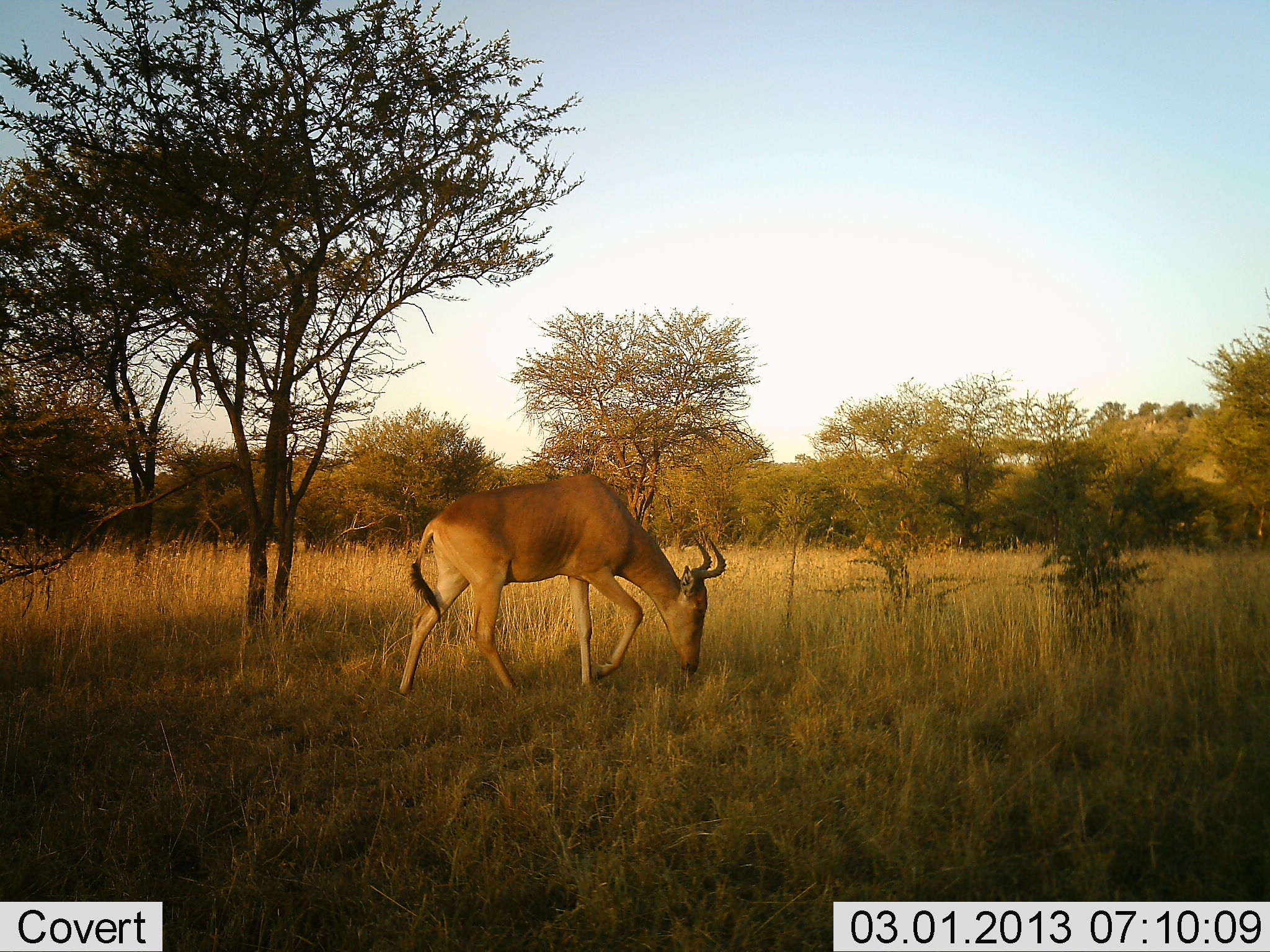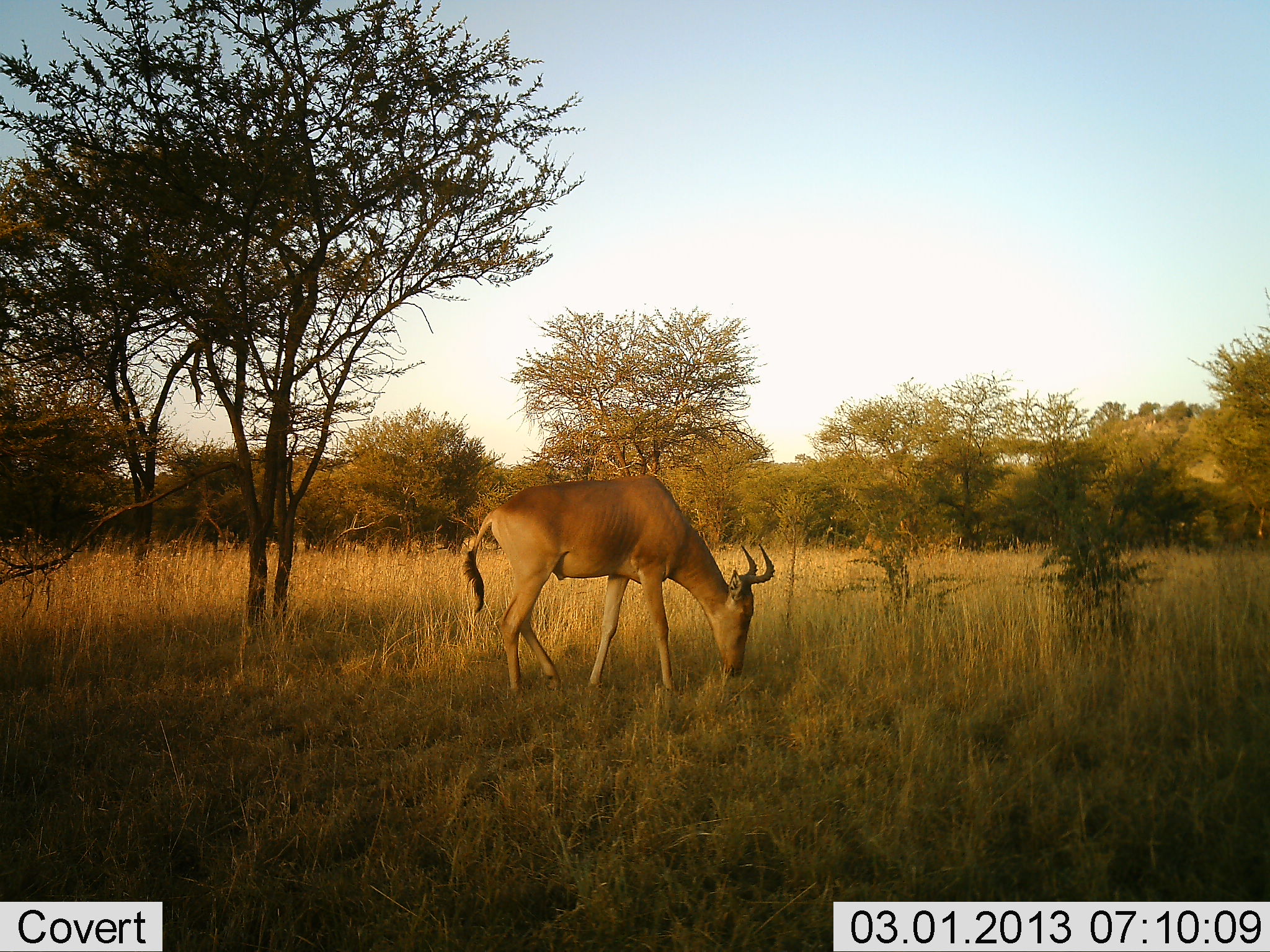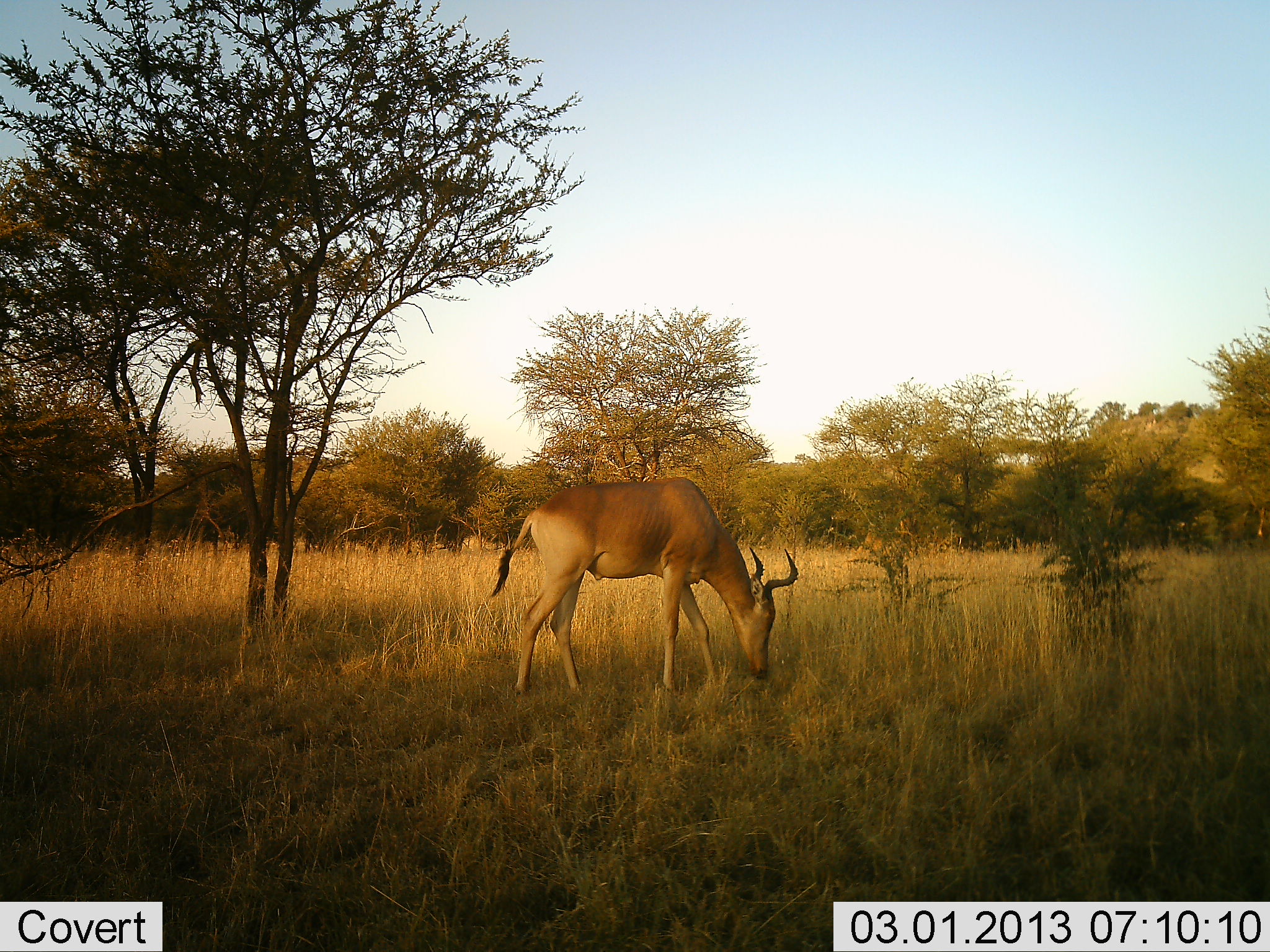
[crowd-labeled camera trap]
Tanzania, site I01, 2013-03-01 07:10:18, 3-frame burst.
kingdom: Animalia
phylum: Chordata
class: Mammalia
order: Artiodactyla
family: Bovidae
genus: Alcelaphus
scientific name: Alcelaphus buselaphus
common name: hartebeest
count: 1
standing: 7%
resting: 0%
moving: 47%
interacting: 0%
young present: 0%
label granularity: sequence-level